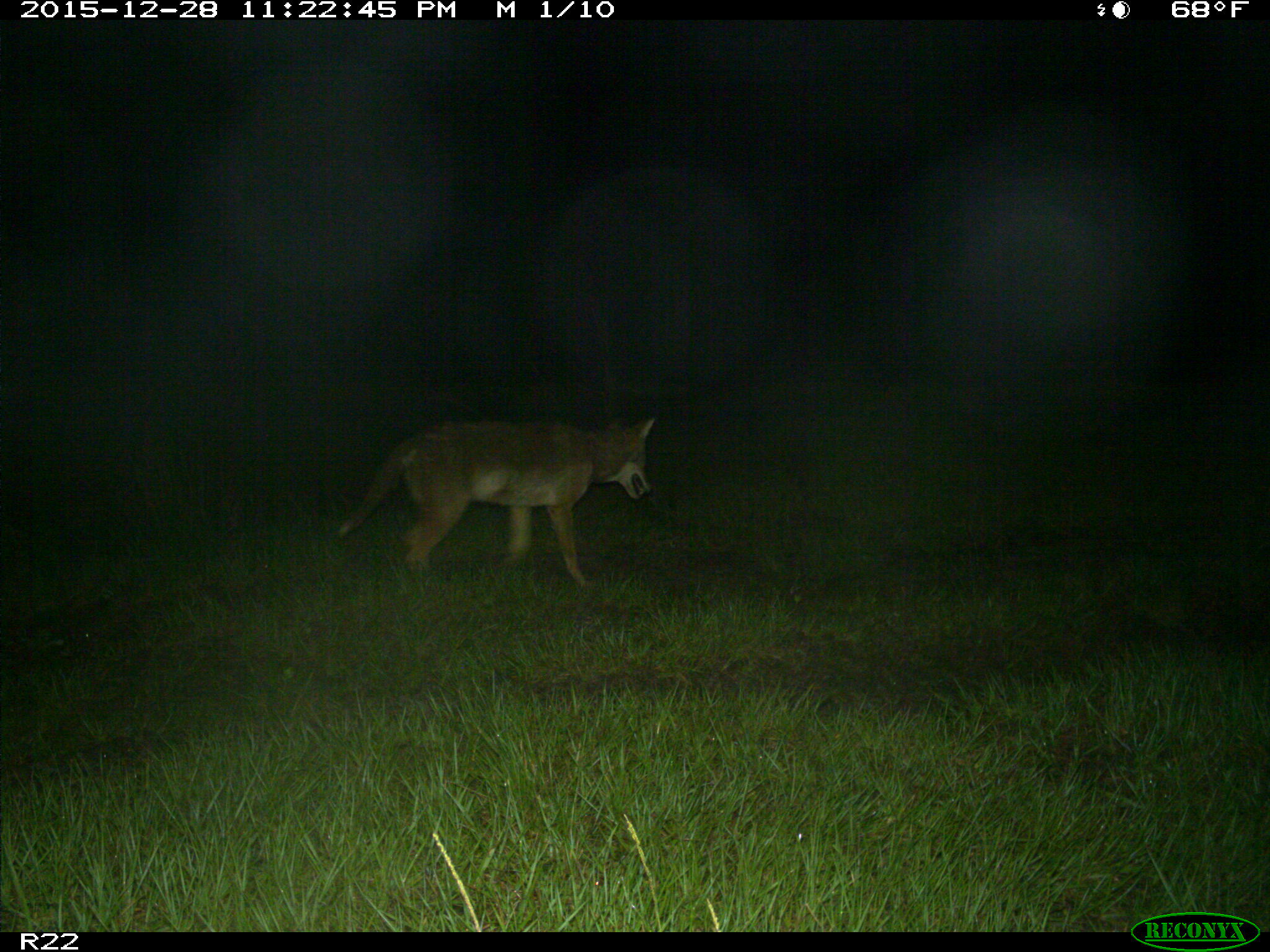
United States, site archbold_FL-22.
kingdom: Animalia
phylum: Chordata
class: Mammalia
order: Carnivora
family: Canidae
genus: Canis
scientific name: Canis latrans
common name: coyote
Canis latrans (coyote).